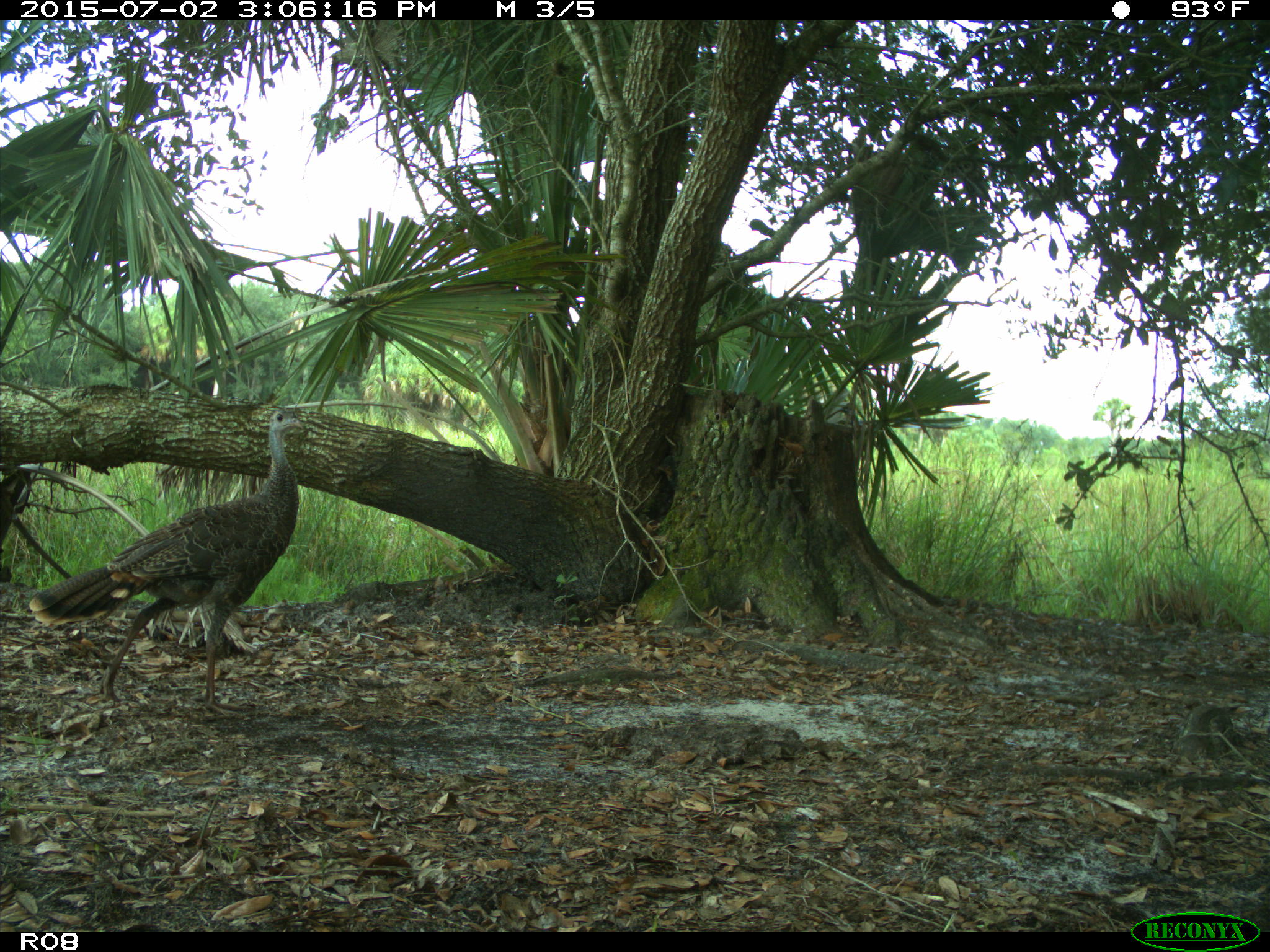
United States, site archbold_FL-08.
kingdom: Animalia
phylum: Chordata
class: Aves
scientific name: Aves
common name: birds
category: unidentified bird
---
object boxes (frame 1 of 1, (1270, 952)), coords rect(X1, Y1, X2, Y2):
animal: rect(30, 410, 302, 719)